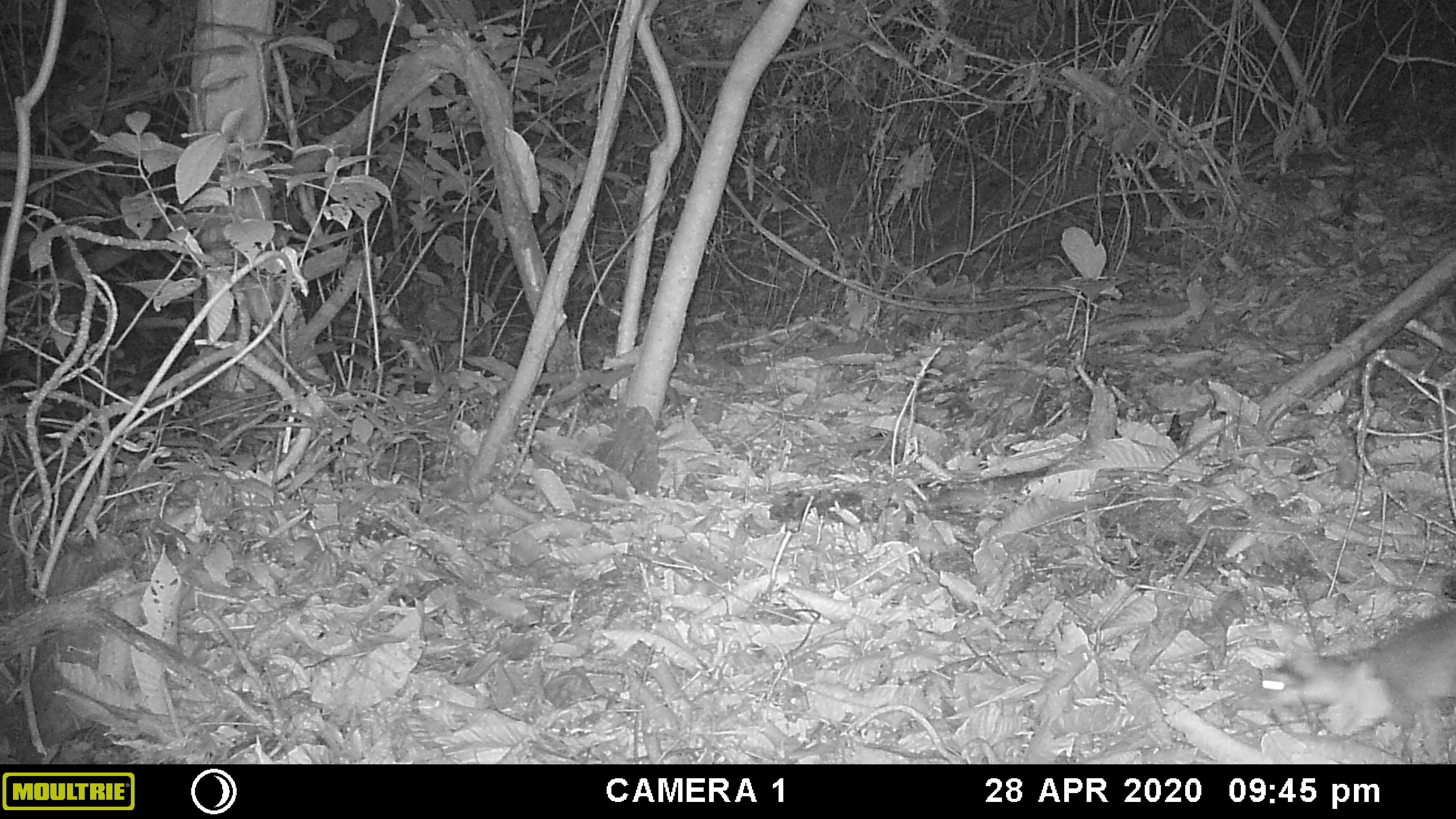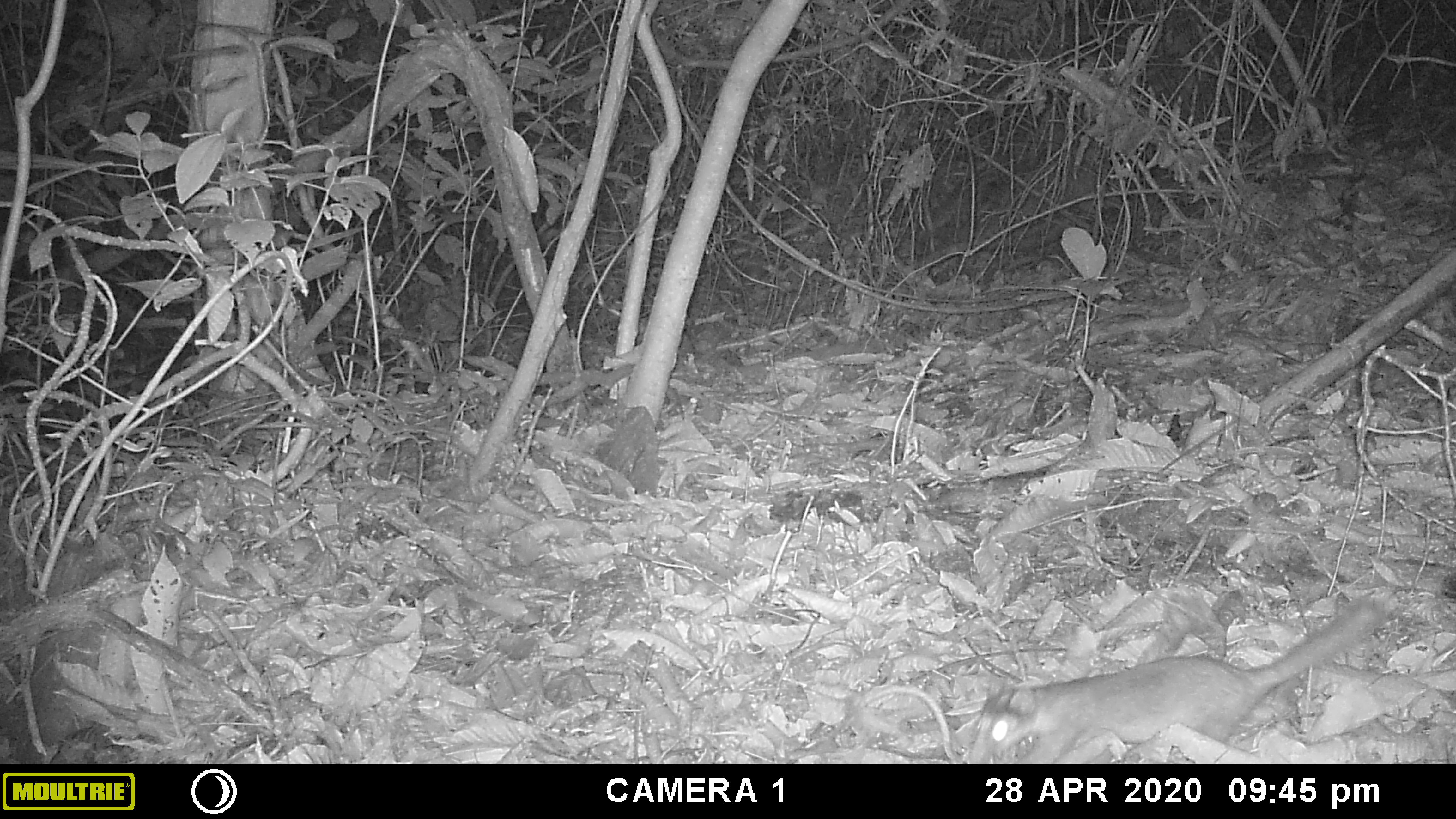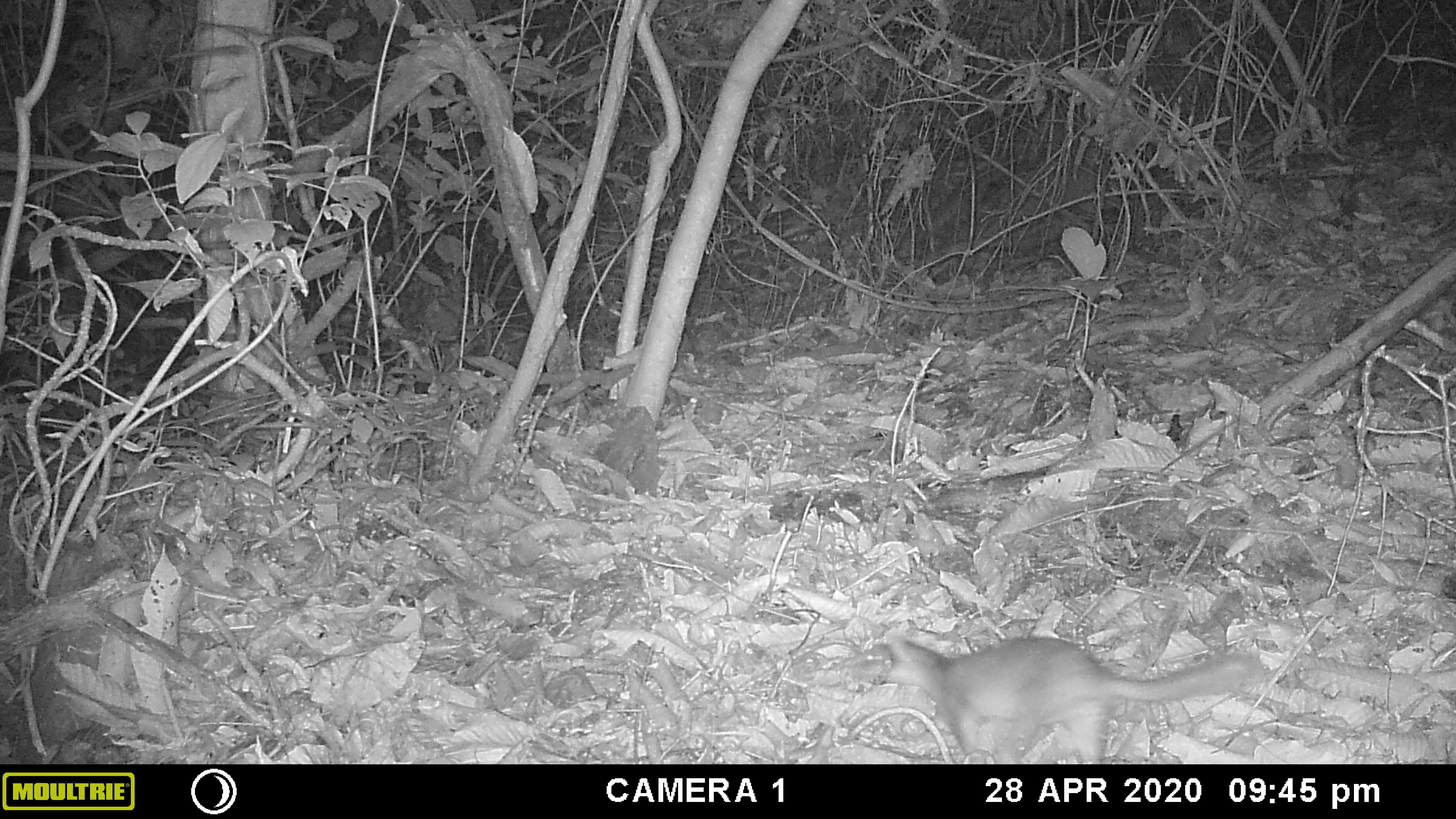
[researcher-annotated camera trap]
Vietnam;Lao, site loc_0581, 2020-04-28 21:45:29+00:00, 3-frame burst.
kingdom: Animalia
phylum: Chordata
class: Mammalia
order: Carnivora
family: Mustelidae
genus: Melogale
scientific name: Melogale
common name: ferret badger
Ferret badger (Melogale). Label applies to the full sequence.